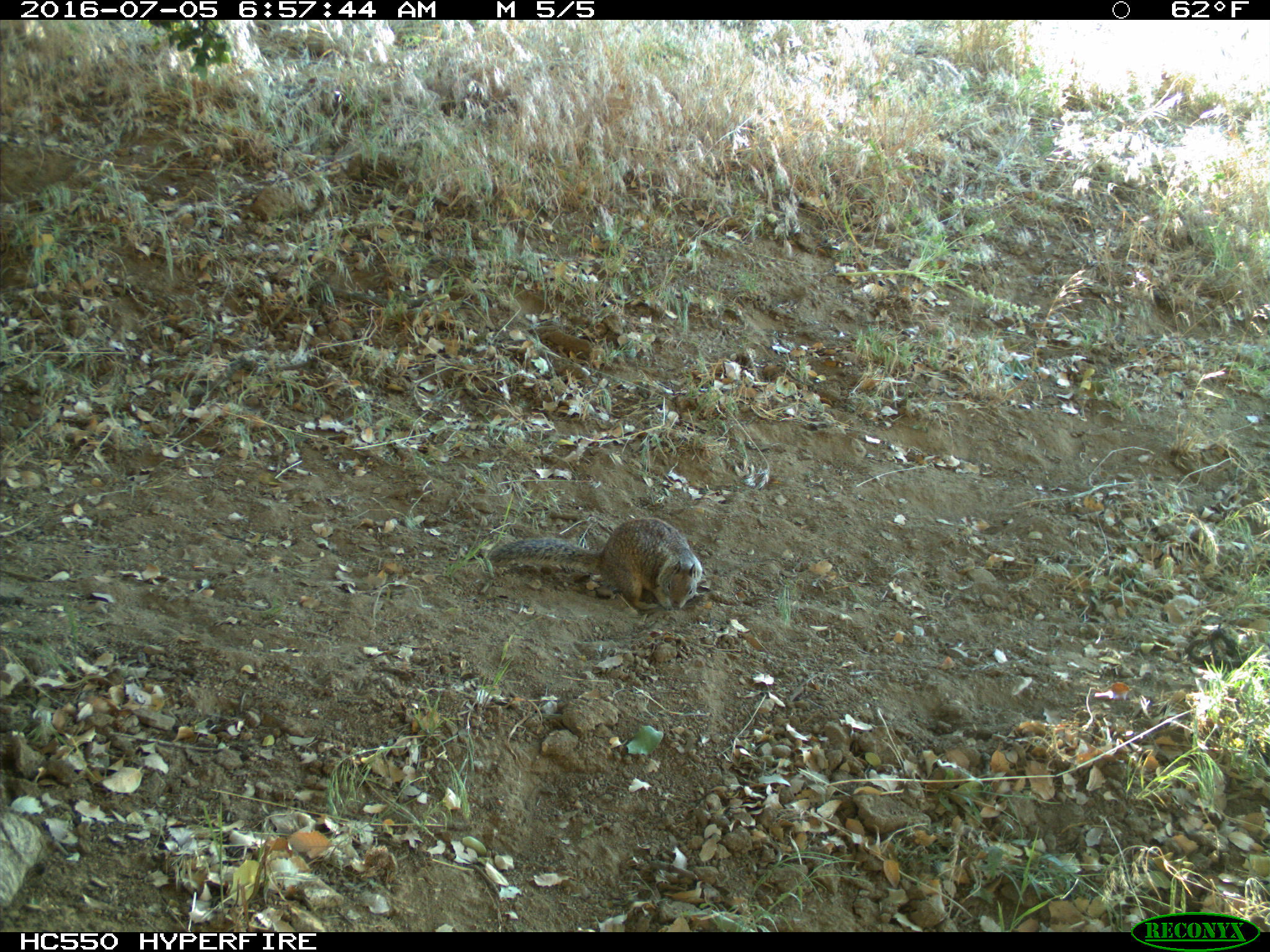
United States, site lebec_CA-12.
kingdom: Animalia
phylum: Chordata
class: Mammalia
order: Rodentia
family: Sciuridae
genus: Otospermophilus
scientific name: Otospermophilus beecheyi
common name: california ground squirrel